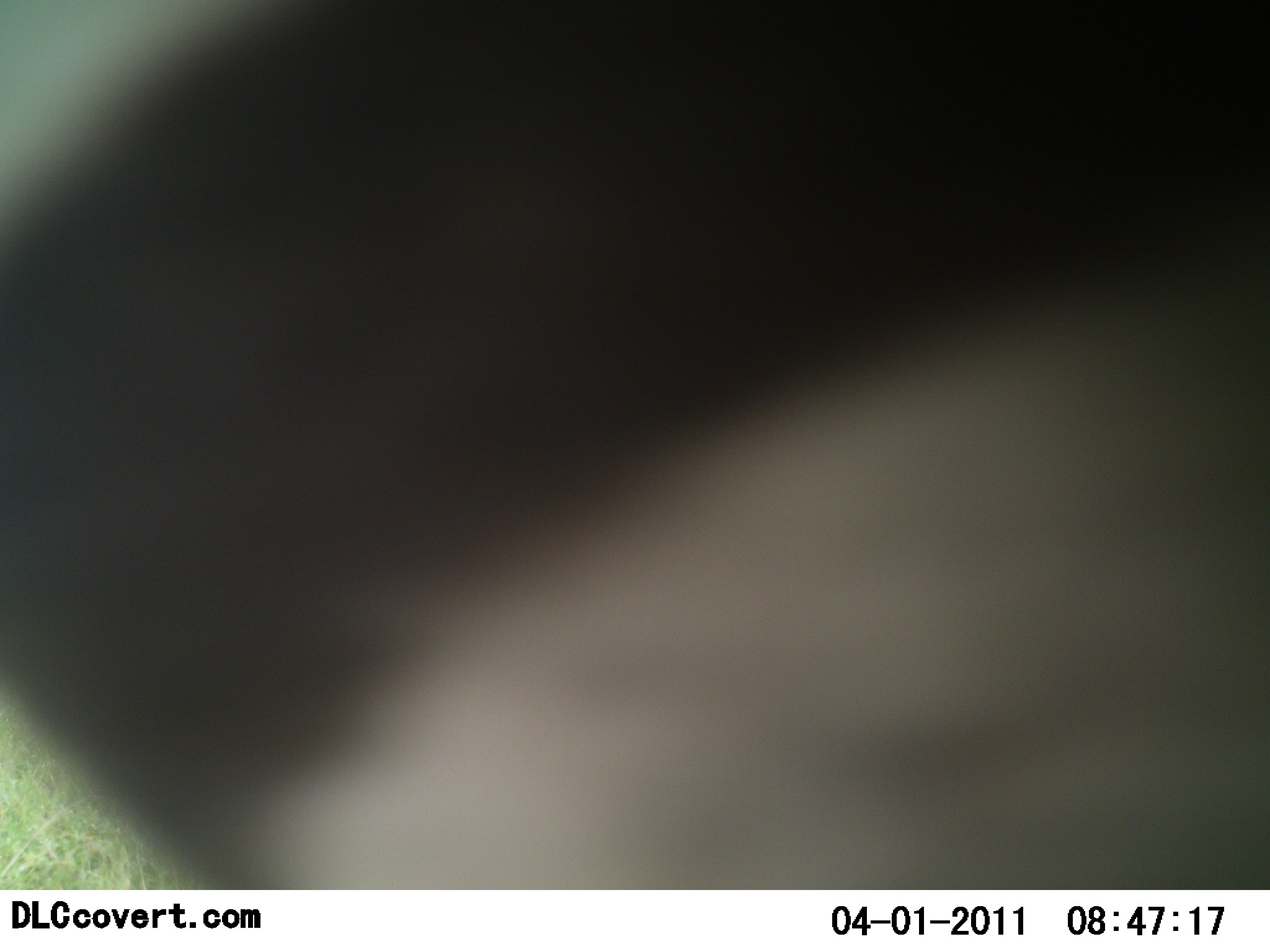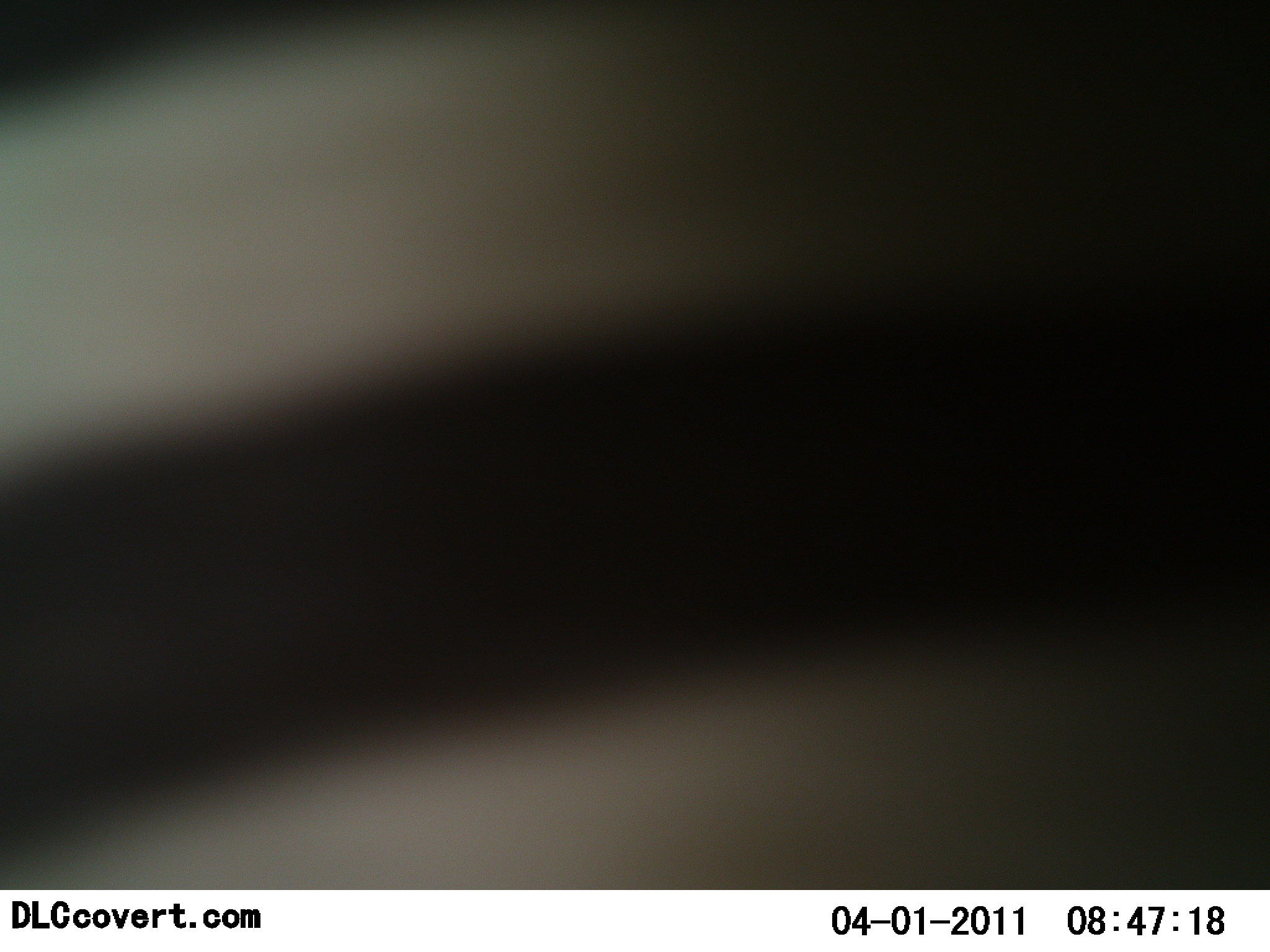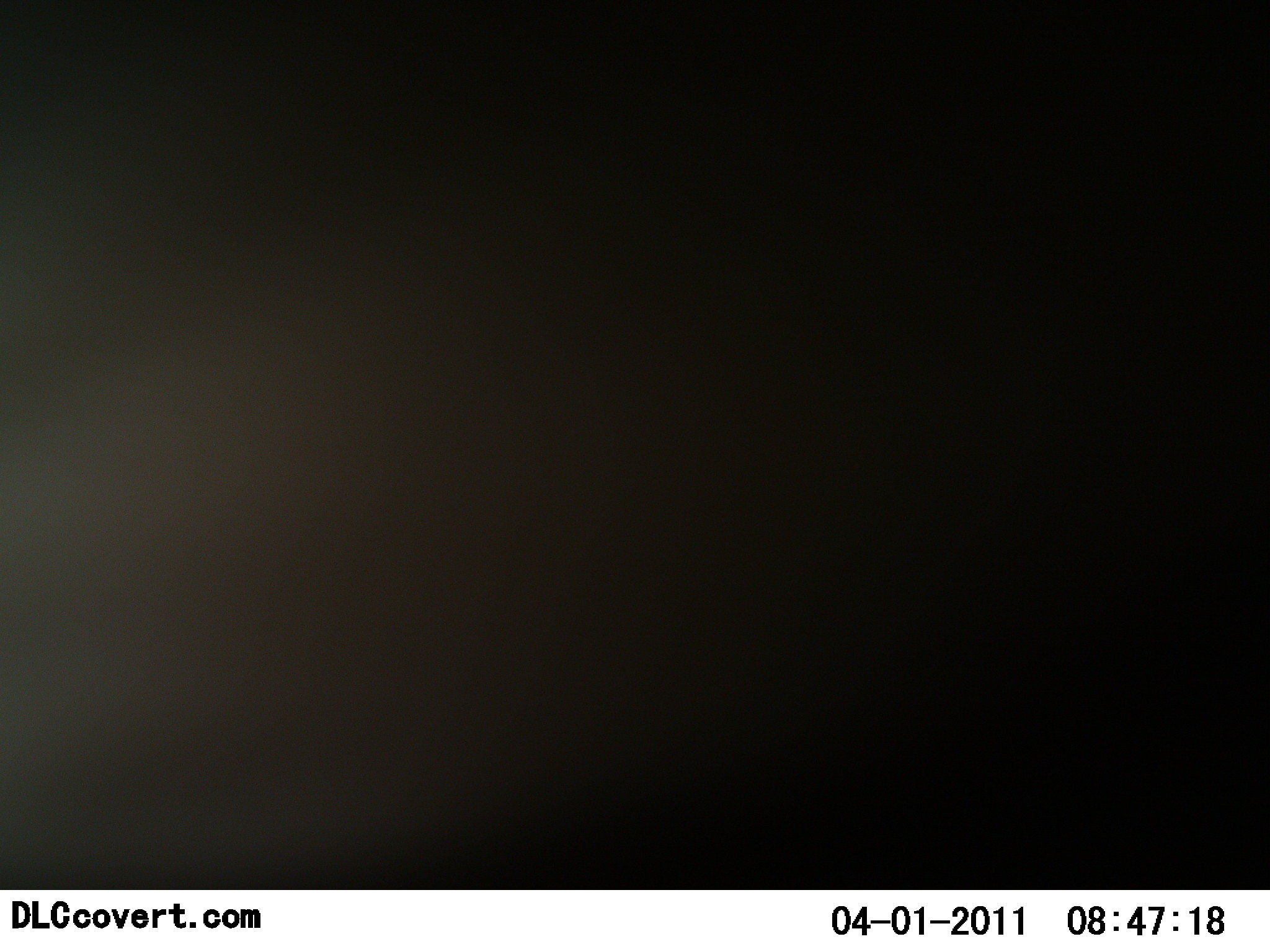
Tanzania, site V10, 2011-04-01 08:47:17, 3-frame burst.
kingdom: Animalia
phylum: Chordata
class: Mammalia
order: Perissodactyla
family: Equidae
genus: Equus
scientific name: Equus quagga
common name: plains zebra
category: zebra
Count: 1.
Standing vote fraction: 0%.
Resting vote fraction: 0%.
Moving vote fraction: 100%.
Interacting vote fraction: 0%.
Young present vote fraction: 0%.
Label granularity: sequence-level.